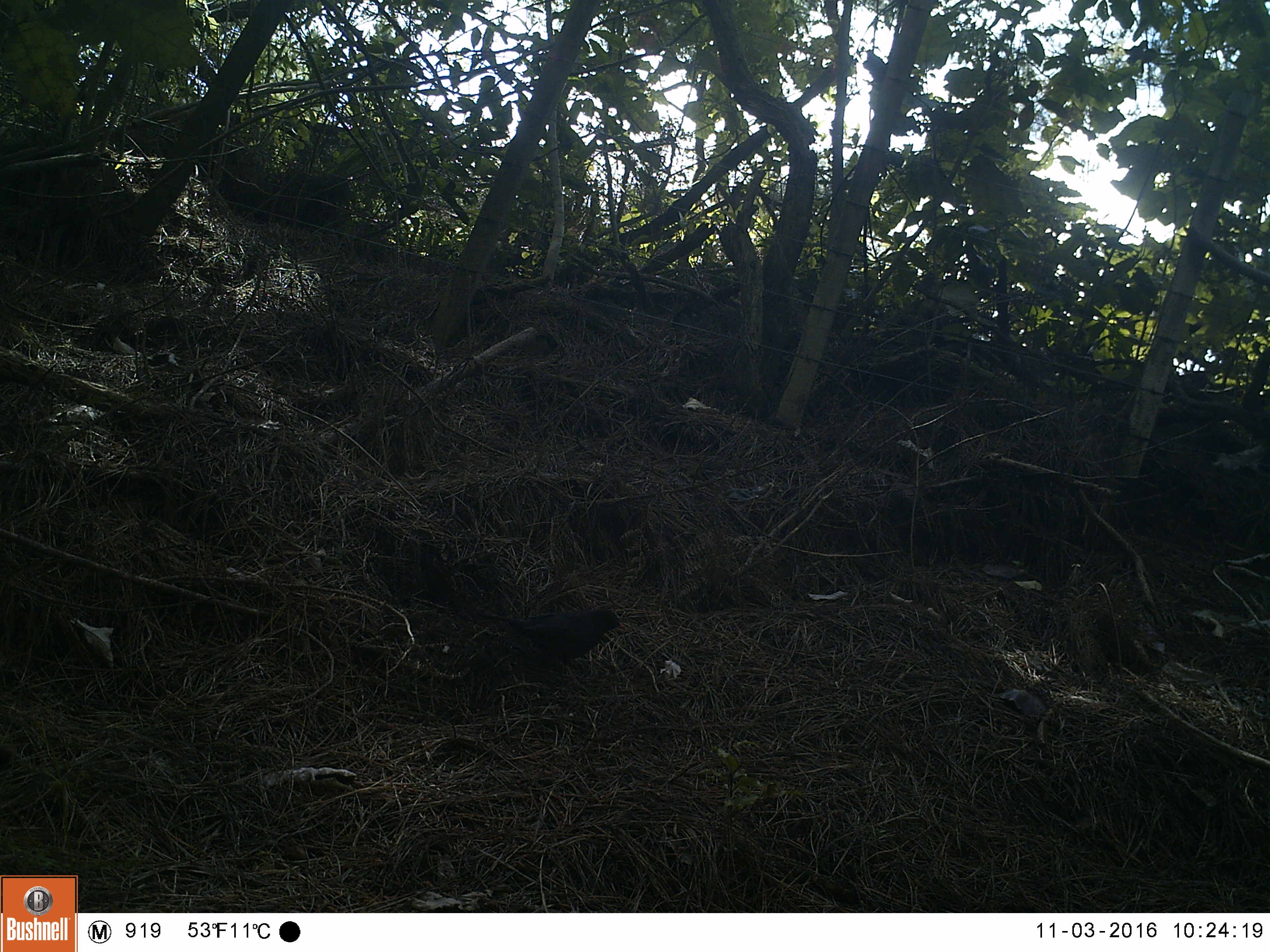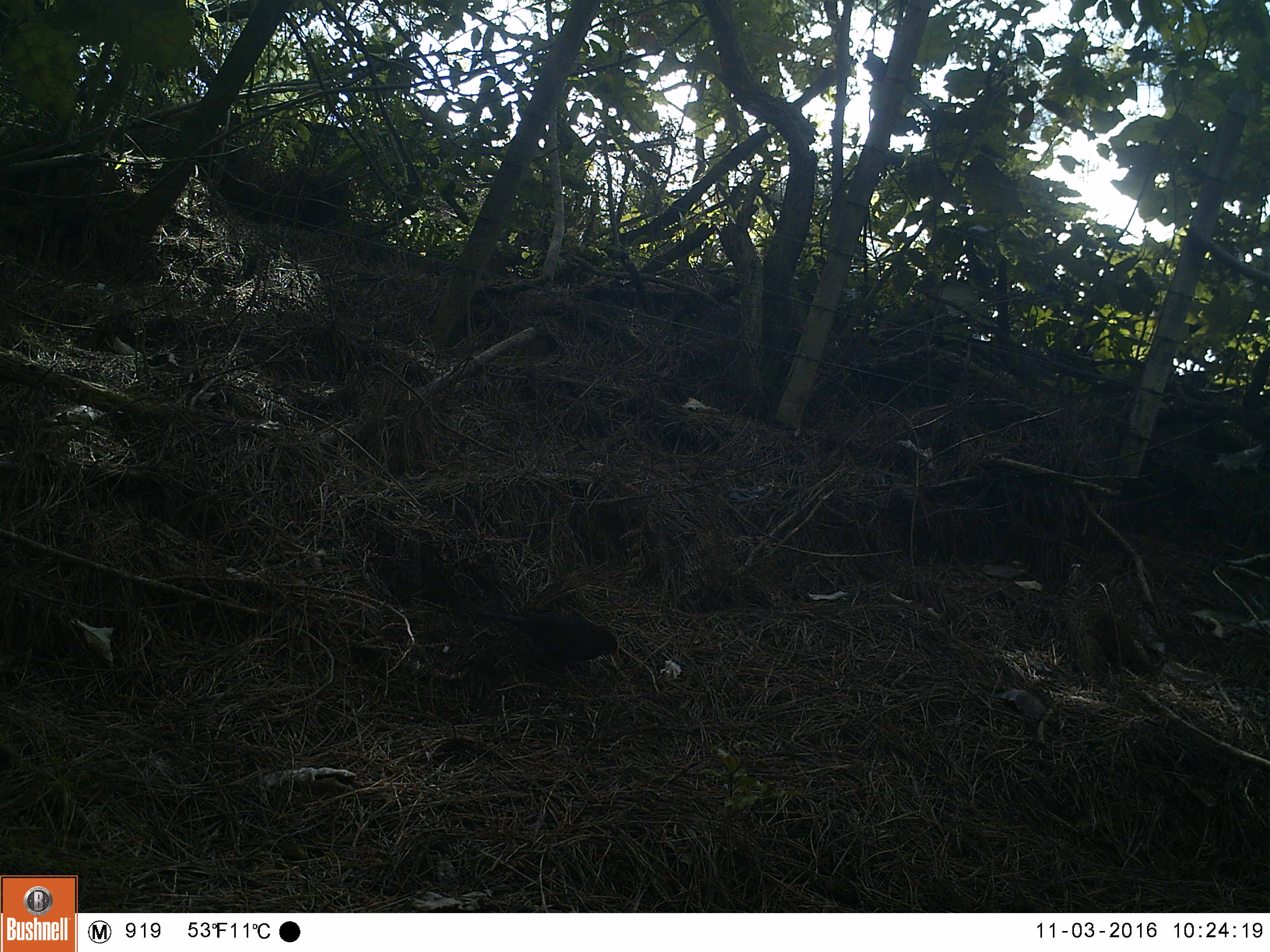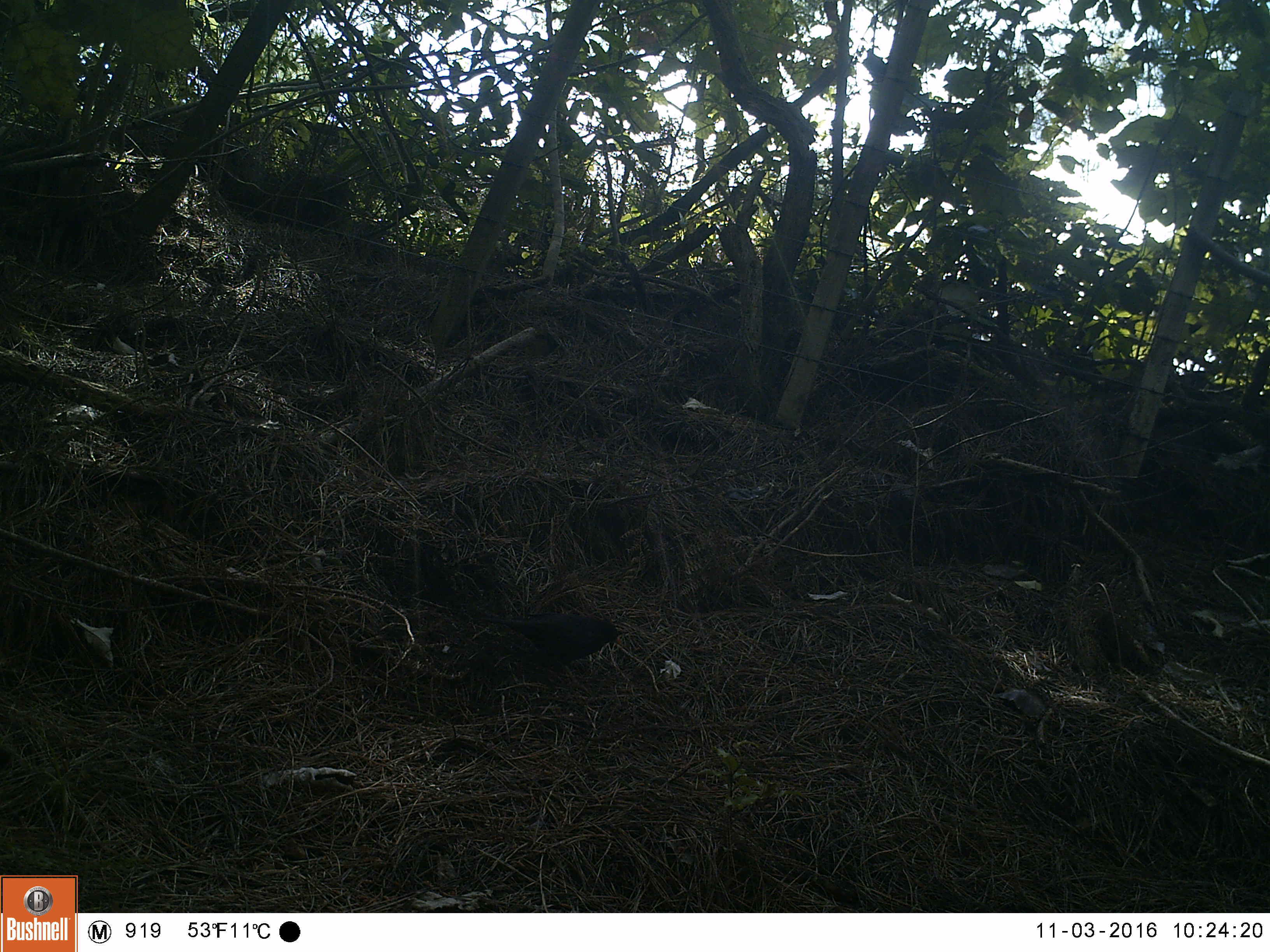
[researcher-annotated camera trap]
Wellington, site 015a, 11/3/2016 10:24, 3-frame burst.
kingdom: Animalia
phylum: Chordata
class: Aves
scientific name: Aves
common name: bird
Bird (Aves).